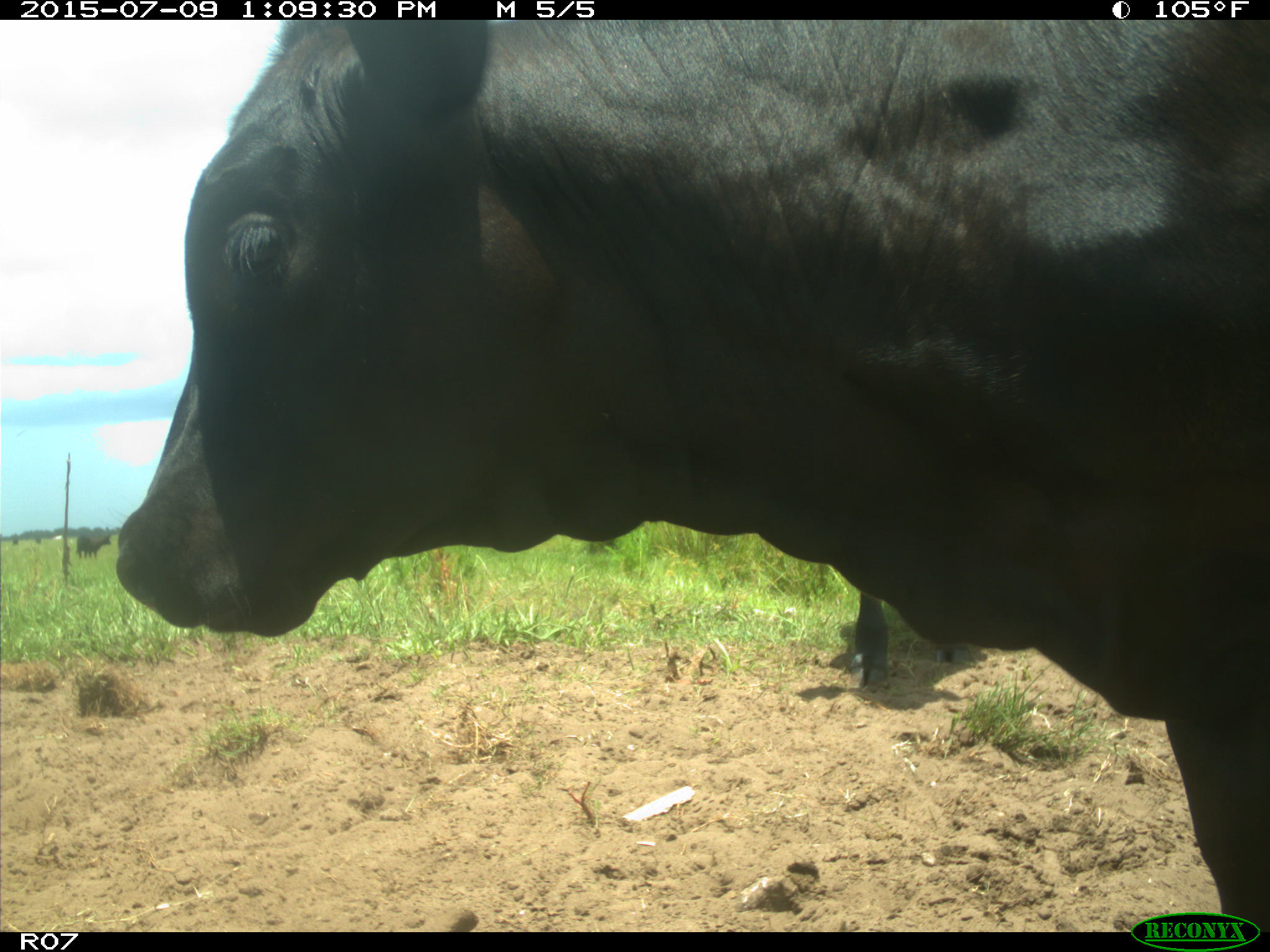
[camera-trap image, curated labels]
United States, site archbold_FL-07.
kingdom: Animalia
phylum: Chordata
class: Mammalia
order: Artiodactyla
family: Bovidae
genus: Bos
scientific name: Bos taurus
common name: domestic cow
Bos taurus (domestic cow).